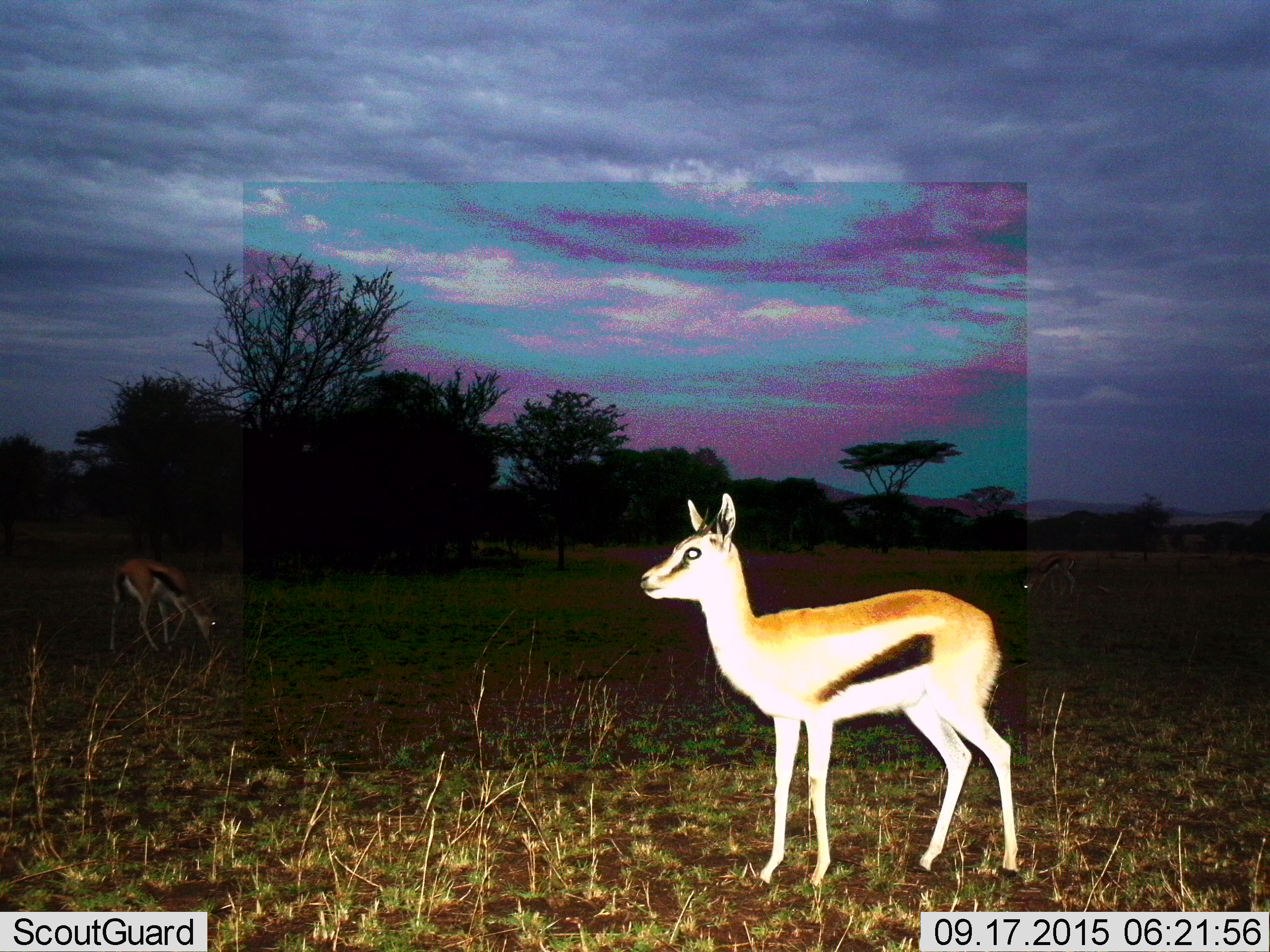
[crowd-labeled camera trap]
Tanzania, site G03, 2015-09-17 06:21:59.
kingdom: Animalia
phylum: Chordata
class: Mammalia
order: Artiodactyla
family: Bovidae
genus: Eudorcas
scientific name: Eudorcas thomsonii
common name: thomson's gazelle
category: gazellethomsons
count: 3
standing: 84%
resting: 5%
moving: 5%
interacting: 5%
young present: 21%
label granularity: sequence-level